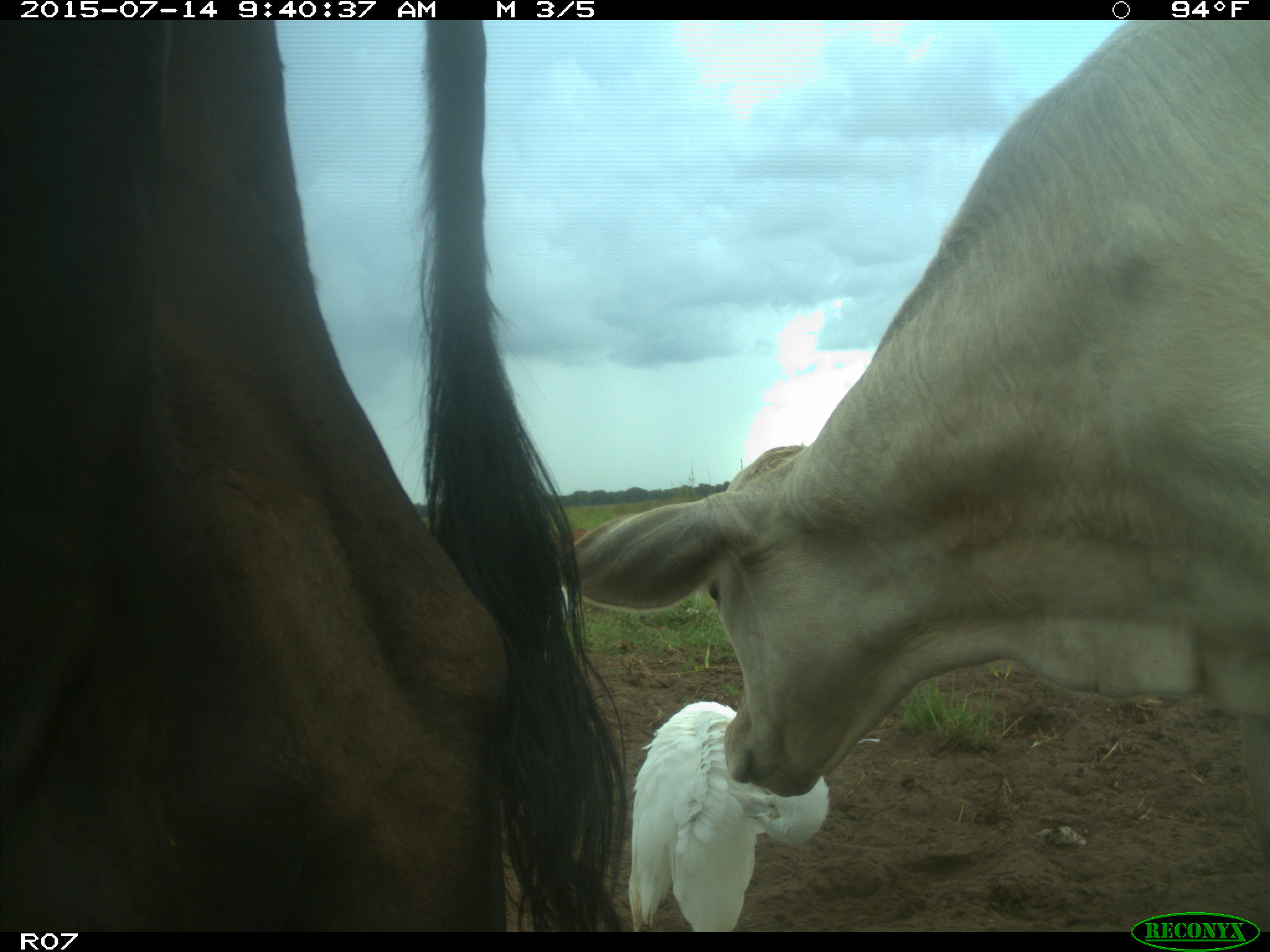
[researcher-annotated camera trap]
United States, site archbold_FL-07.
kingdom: Animalia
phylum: Chordata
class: Mammalia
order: Artiodactyla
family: Bovidae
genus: Bos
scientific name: Bos taurus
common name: domestic cow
Bos taurus (domestic cow).